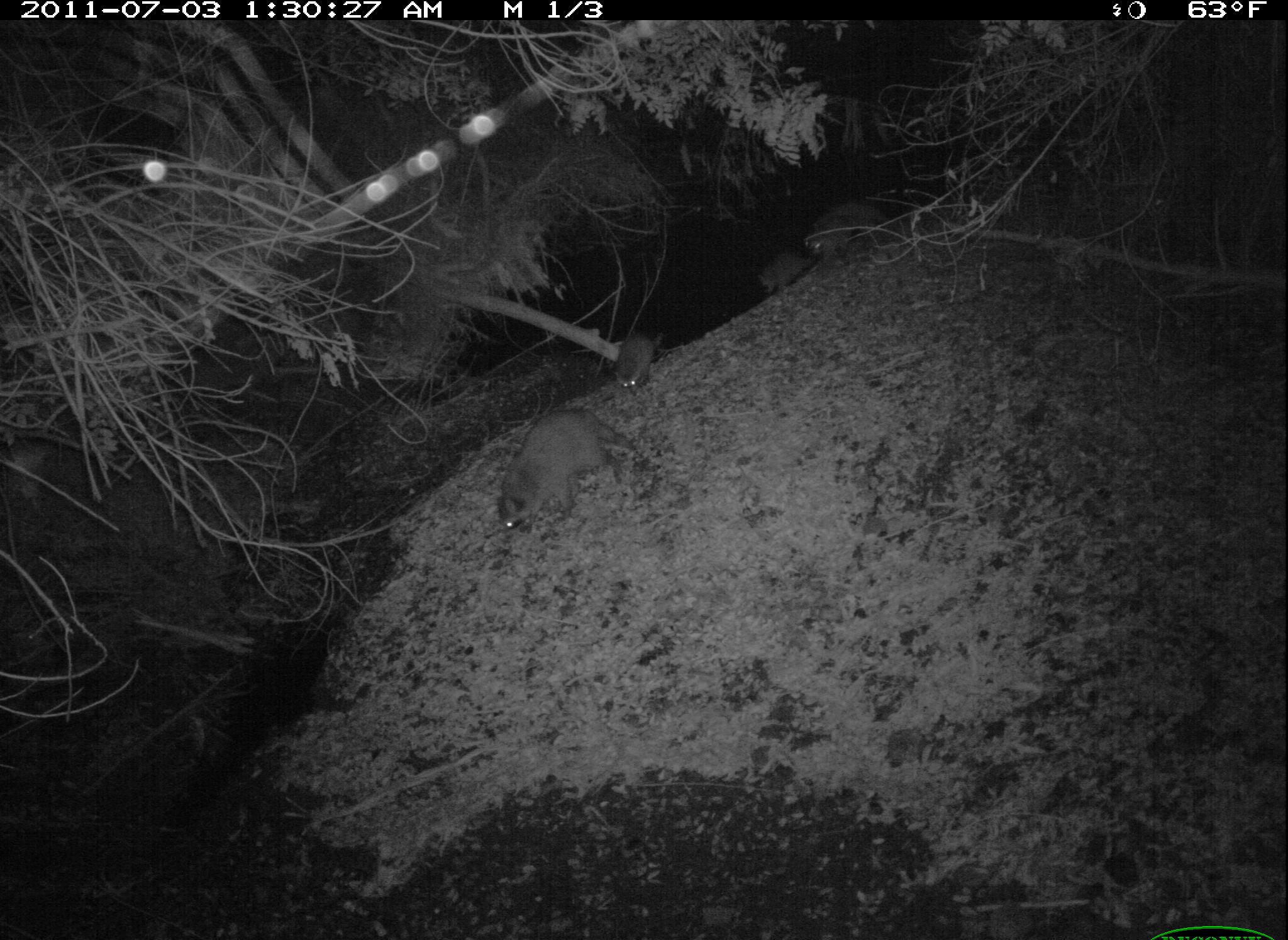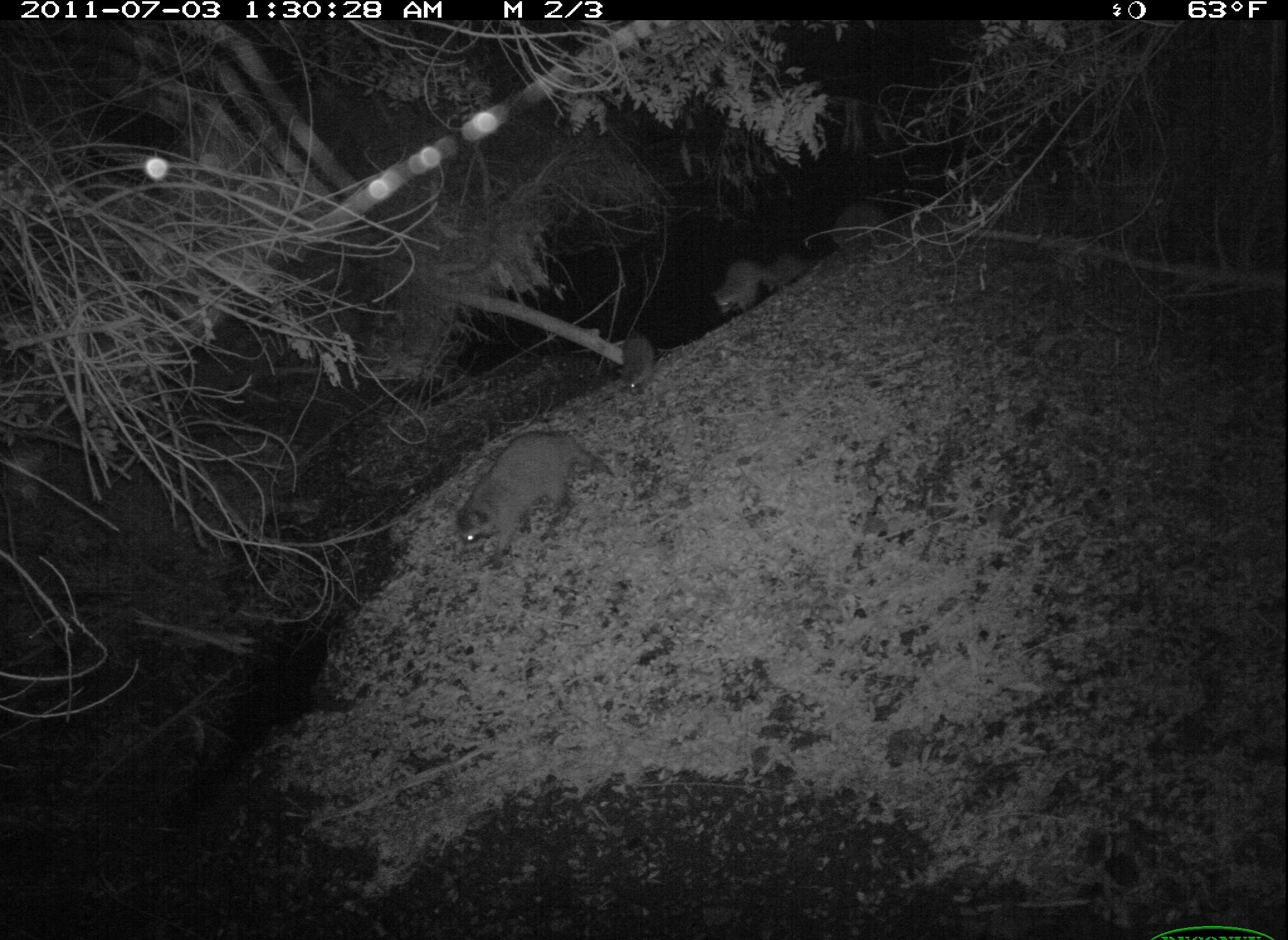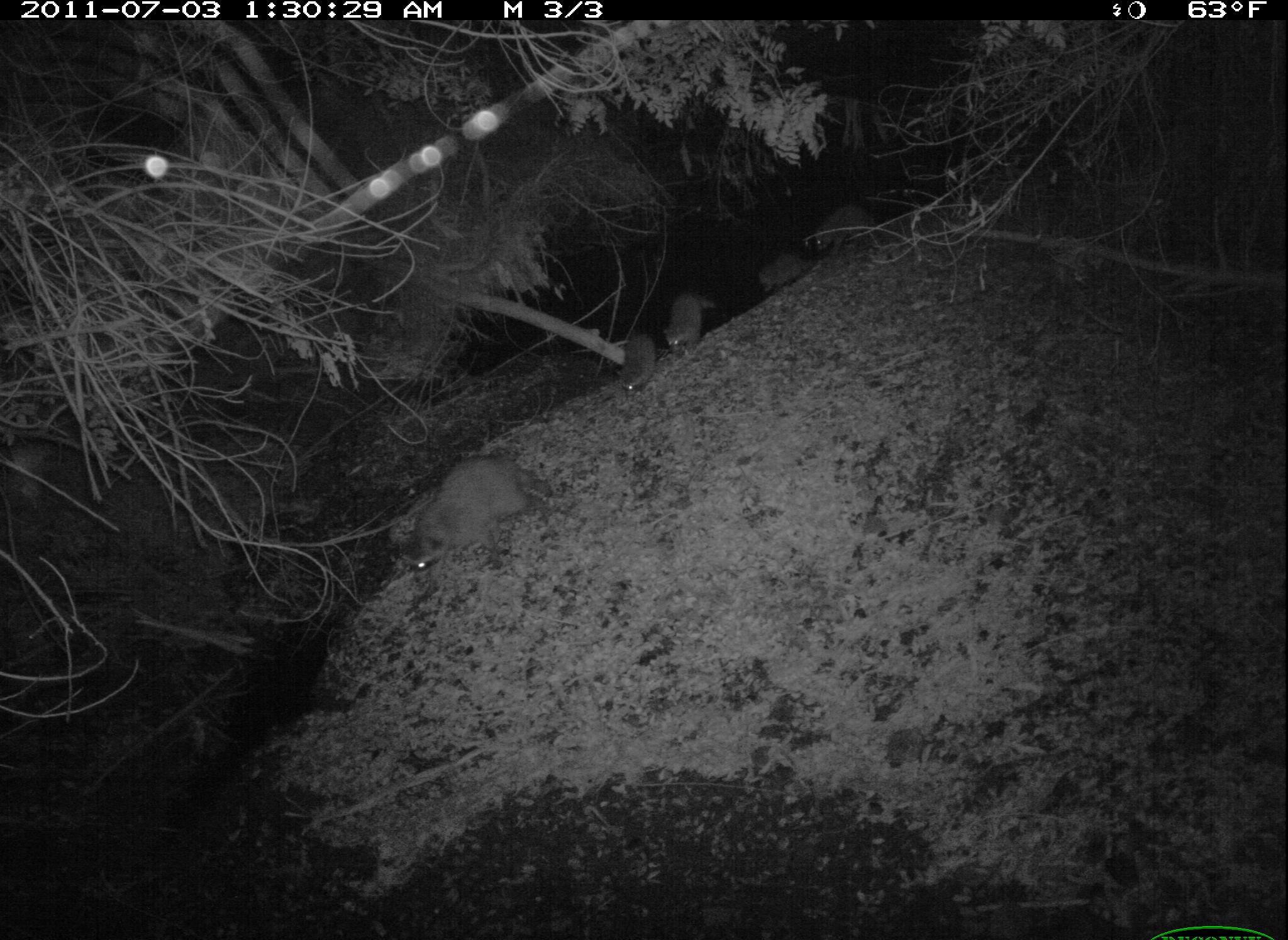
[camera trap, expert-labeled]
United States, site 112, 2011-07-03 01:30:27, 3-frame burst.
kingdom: Animalia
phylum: Chordata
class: Mammalia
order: Carnivora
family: Procyonidae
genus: Procyon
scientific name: Procyon lotor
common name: raccoon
Raccoon (Procyon lotor).